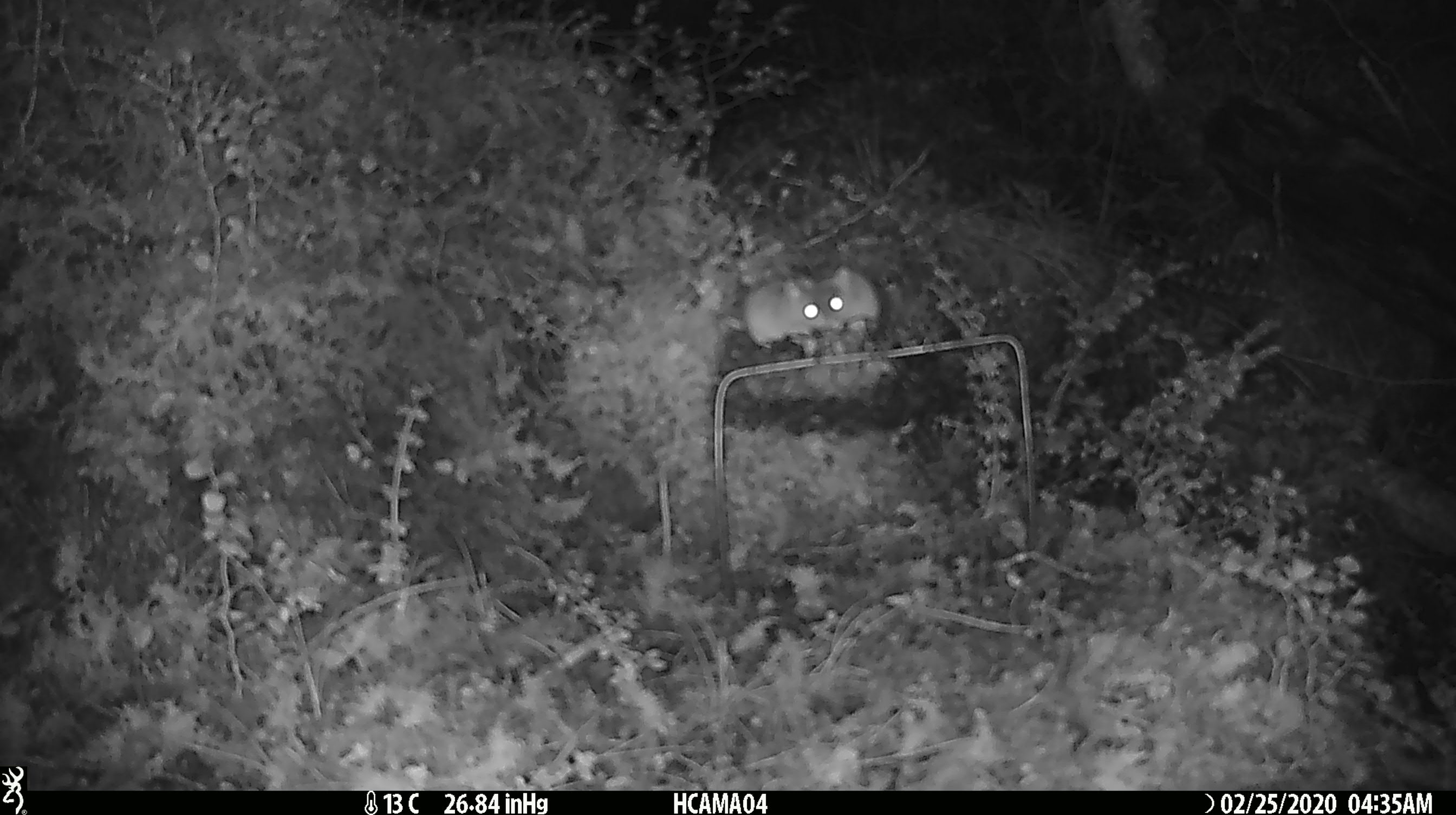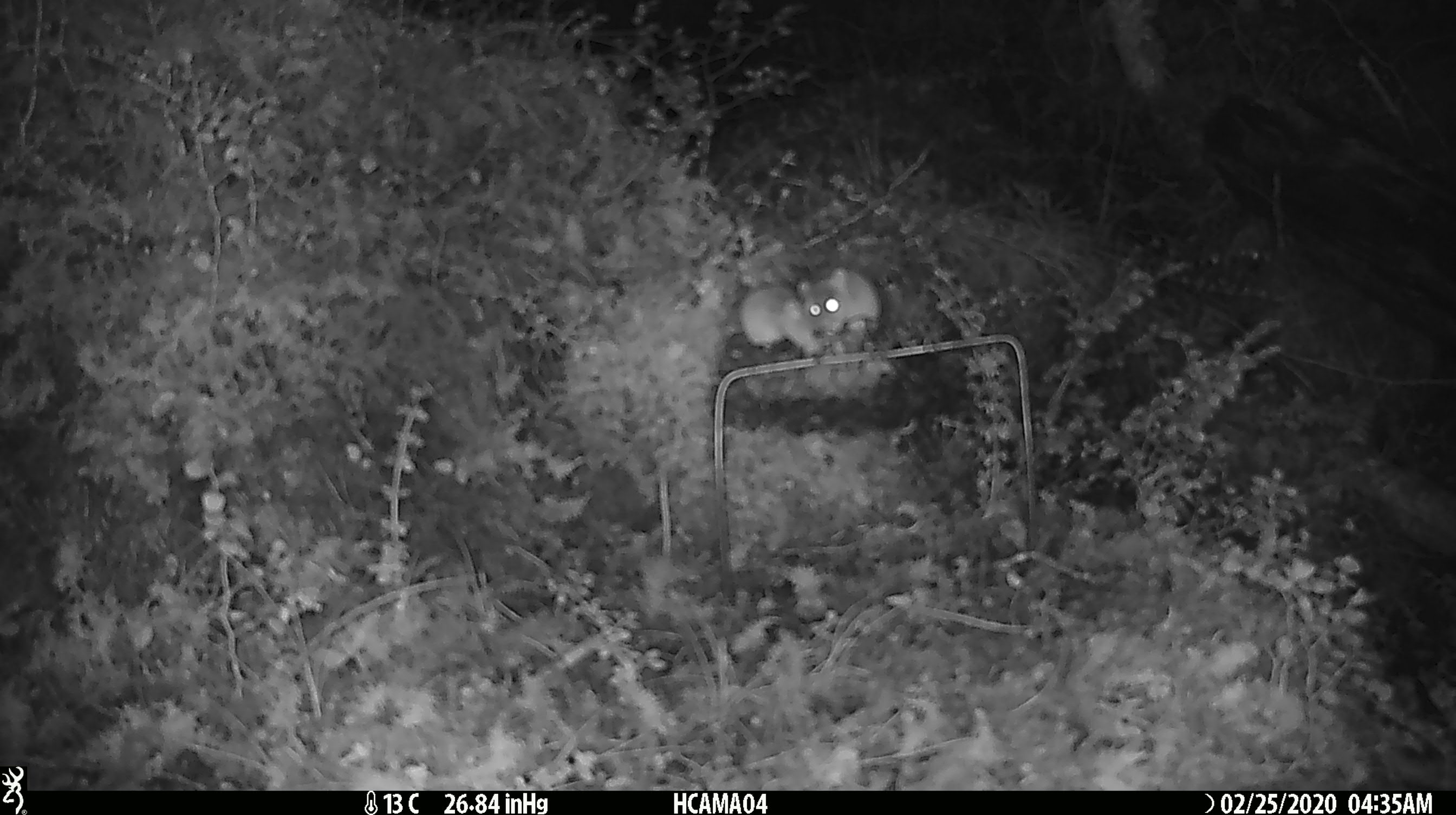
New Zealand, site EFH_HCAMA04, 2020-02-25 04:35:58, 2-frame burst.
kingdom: Animalia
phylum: Chordata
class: Mammalia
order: Rodentia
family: Muridae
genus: Mus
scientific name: Mus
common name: mouse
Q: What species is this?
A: Mouse (Mus).